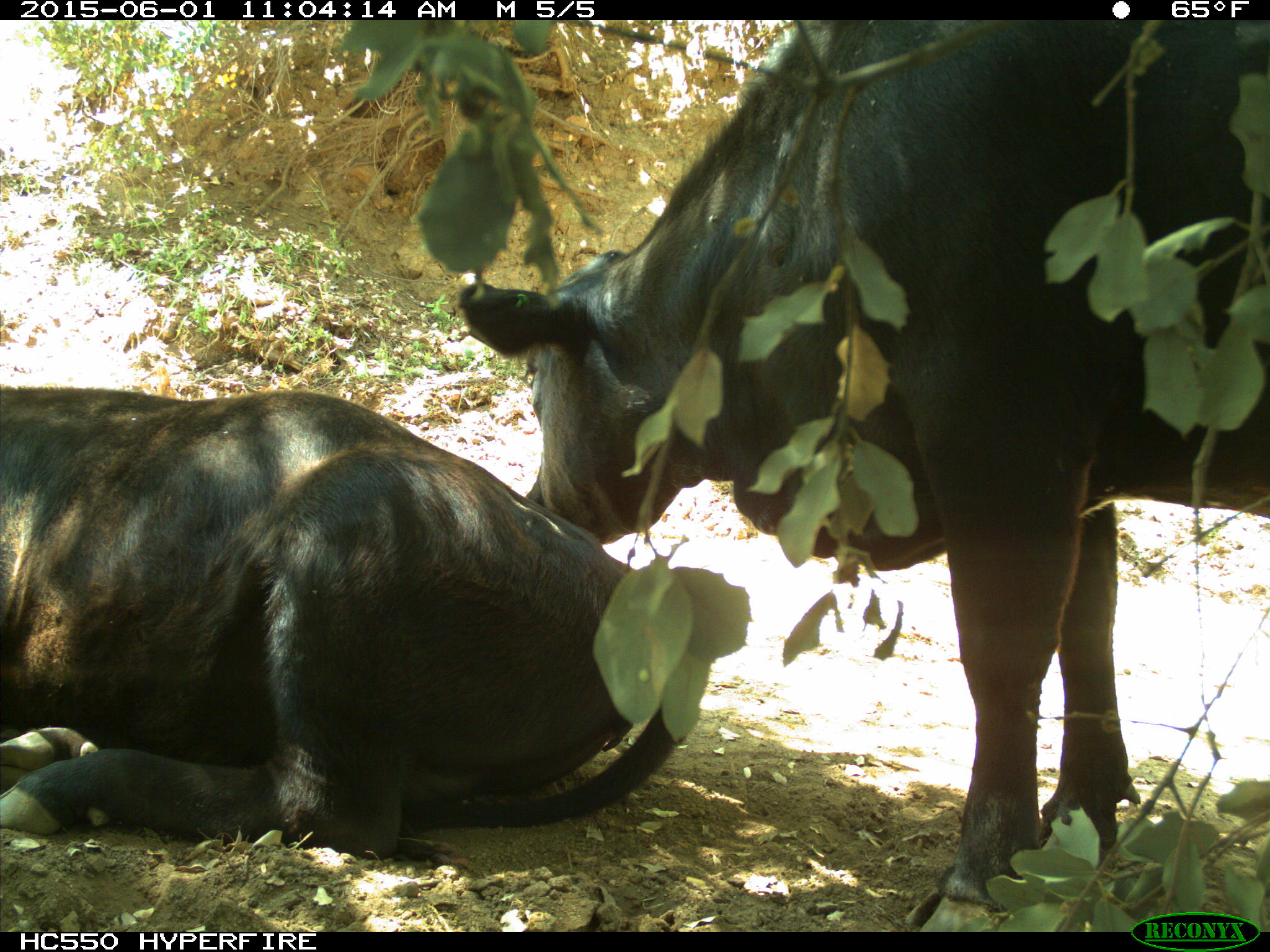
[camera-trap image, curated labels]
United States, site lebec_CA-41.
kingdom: Animalia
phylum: Chordata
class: Mammalia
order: Artiodactyla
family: Bovidae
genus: Bos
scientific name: Bos taurus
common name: domestic cow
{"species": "Bos taurus (domestic cow)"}